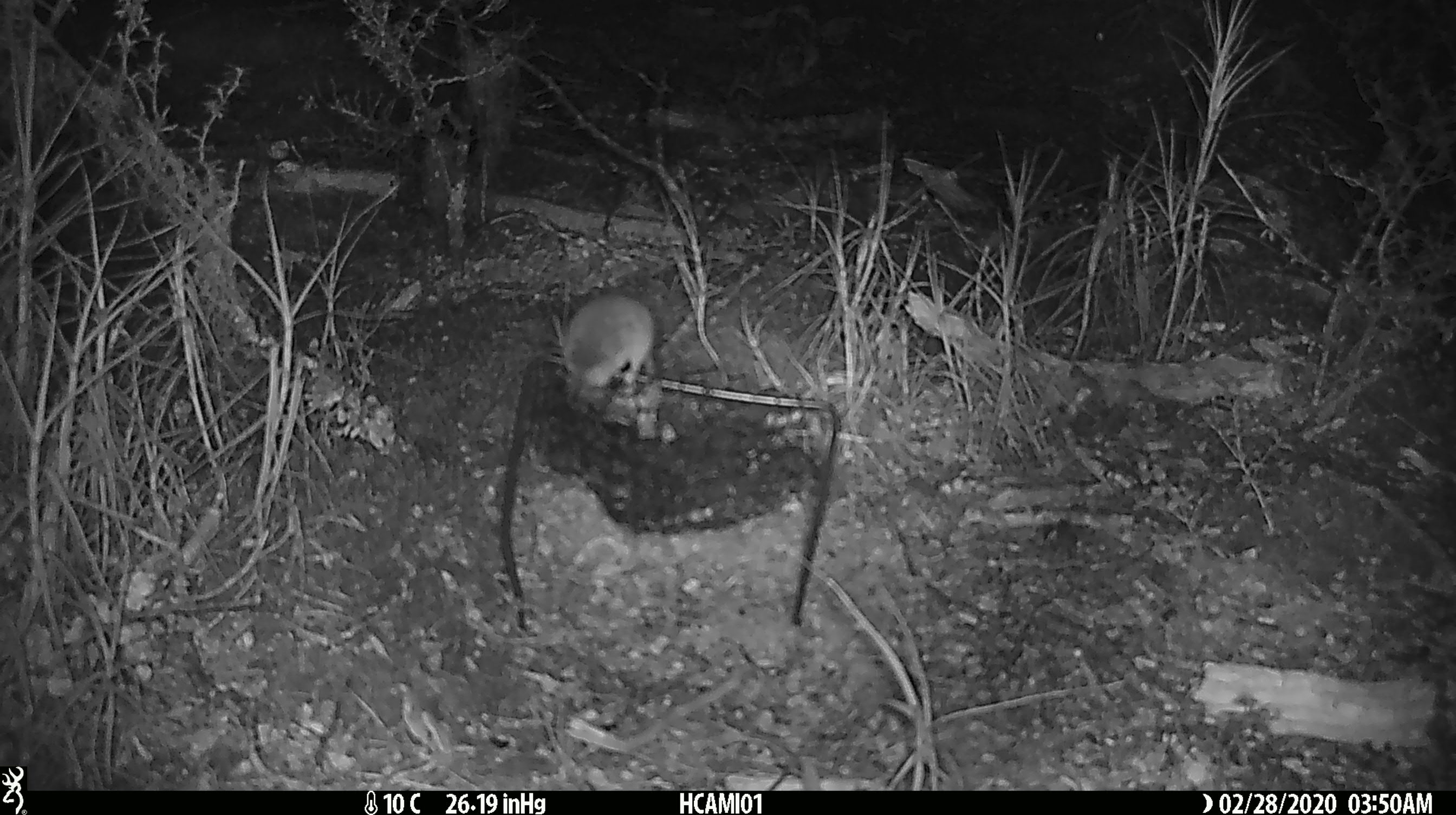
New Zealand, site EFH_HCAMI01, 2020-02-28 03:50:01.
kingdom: Animalia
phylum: Chordata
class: Mammalia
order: Rodentia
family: Muridae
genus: Mus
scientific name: Mus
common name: mouse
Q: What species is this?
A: Mouse (Mus).